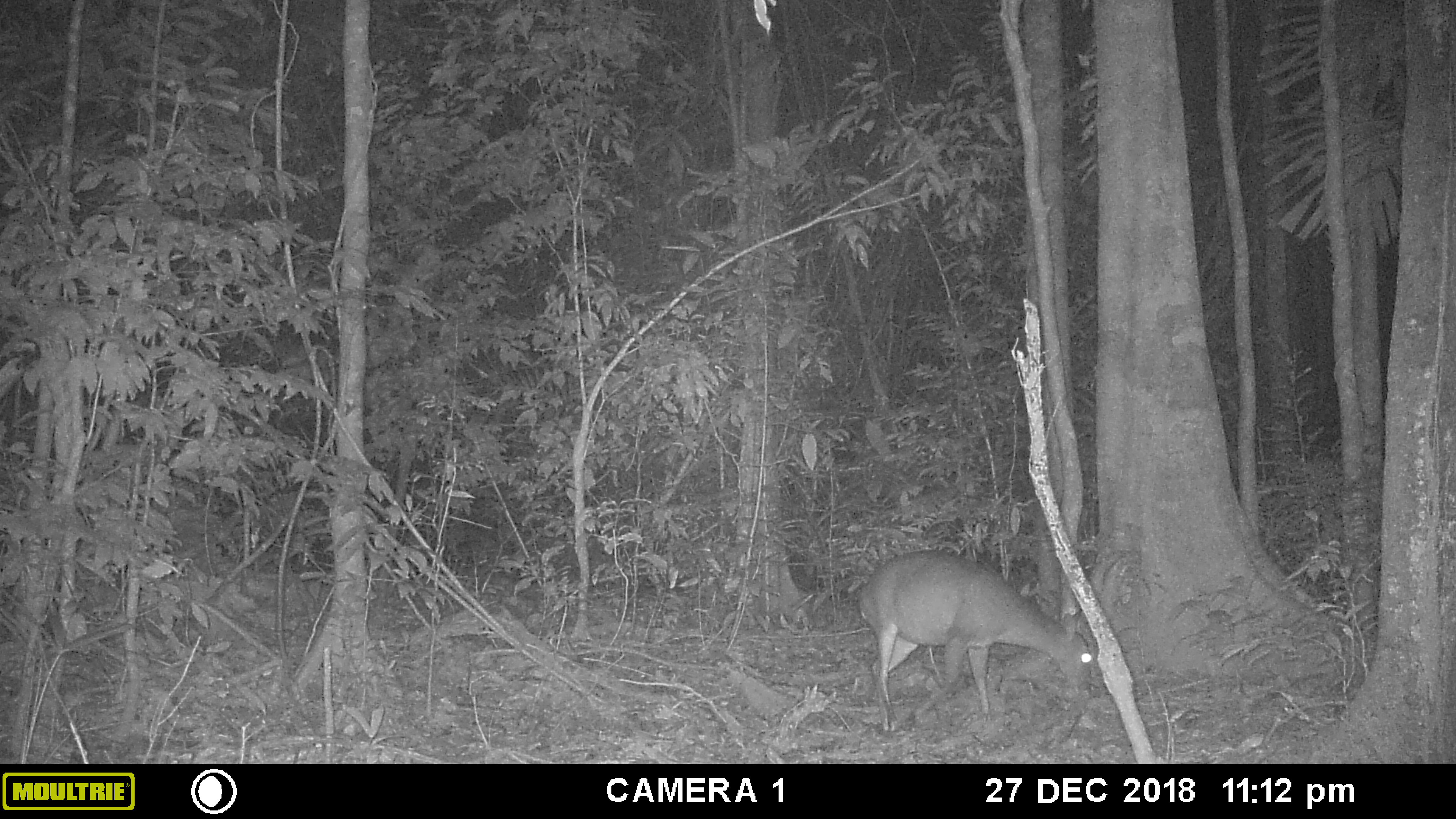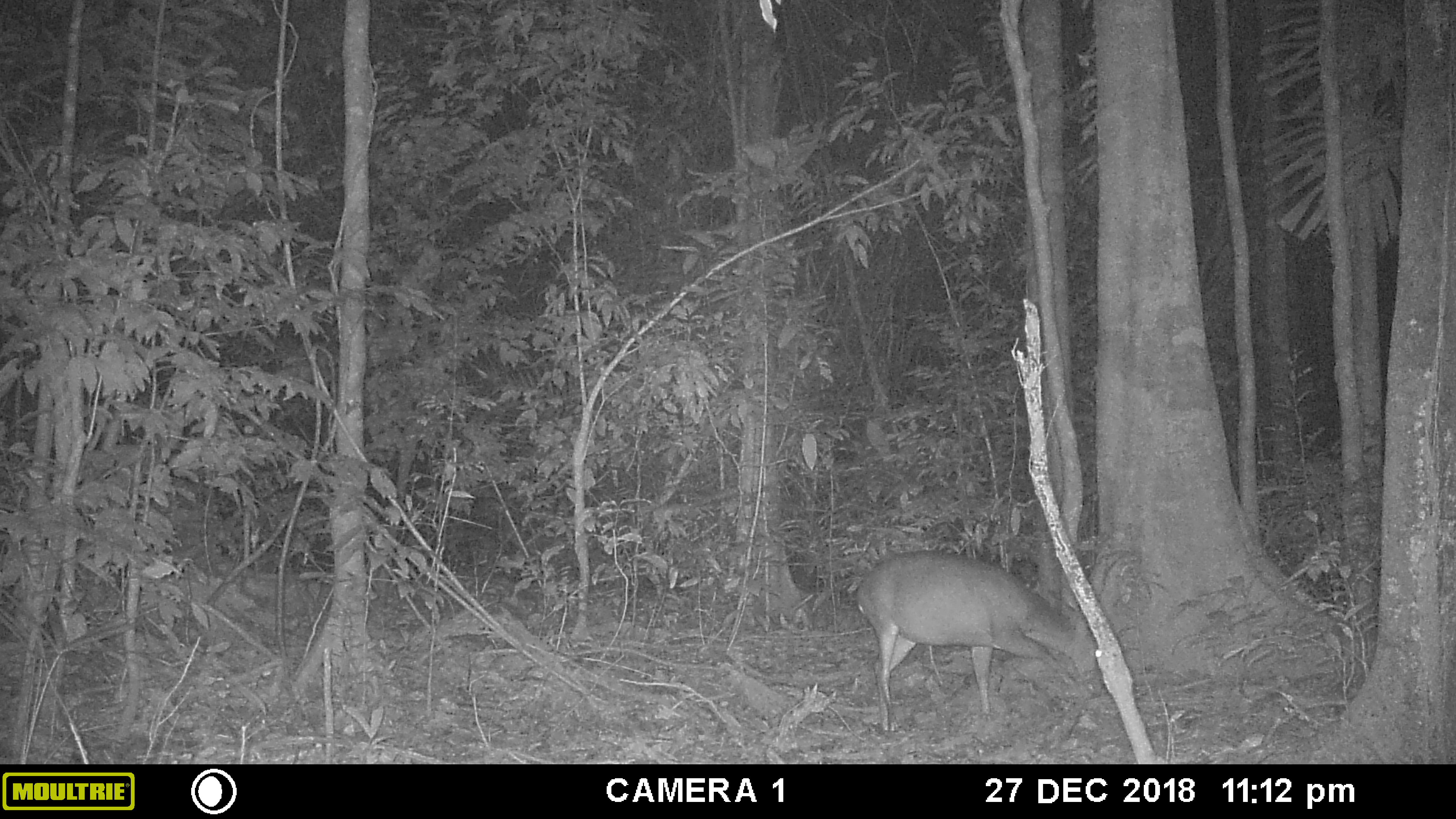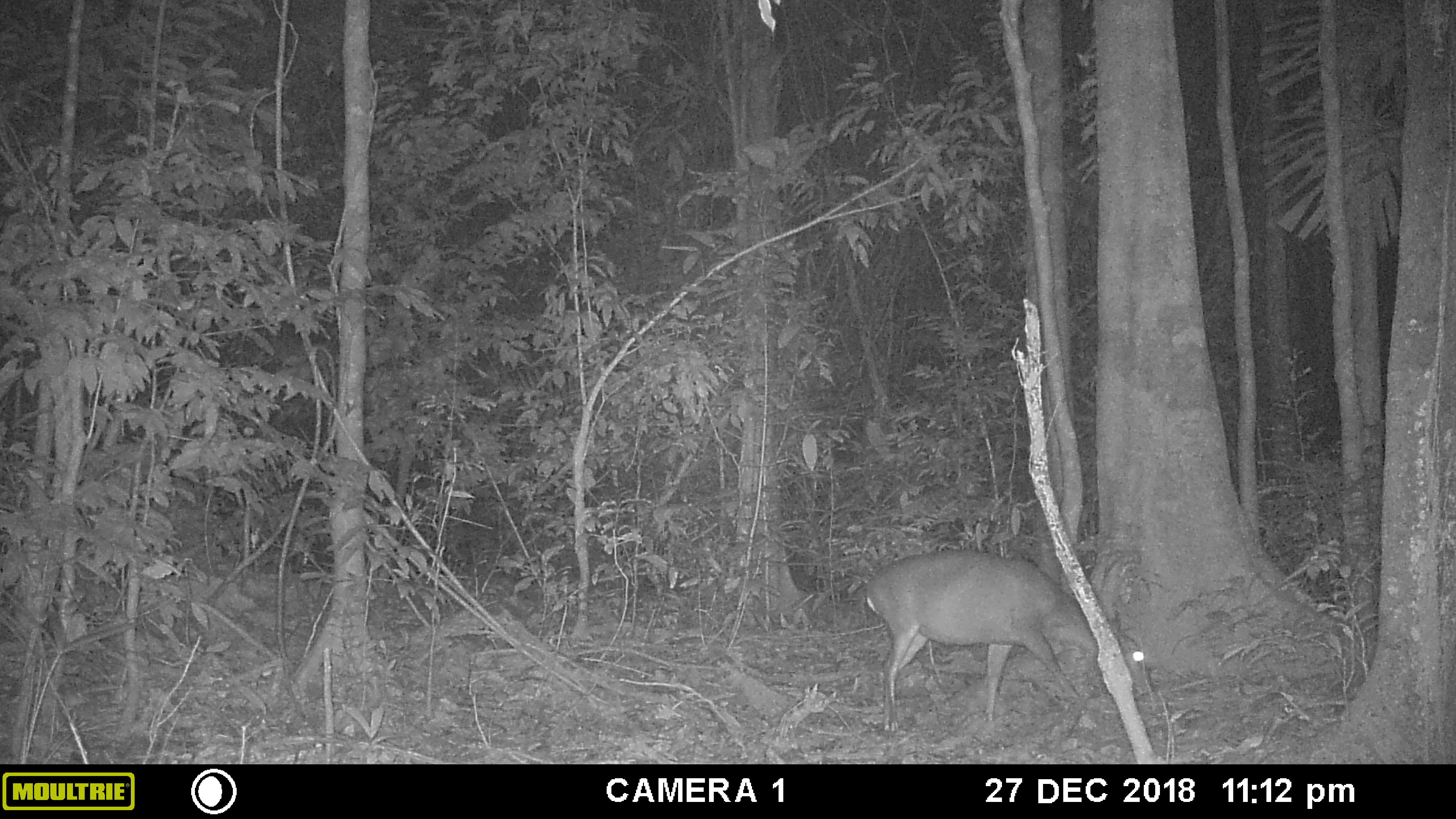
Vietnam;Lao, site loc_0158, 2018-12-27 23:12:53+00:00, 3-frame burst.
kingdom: Animalia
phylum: Chordata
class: Mammalia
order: Artiodactyla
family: Cervidae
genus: Muntiacus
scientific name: Muntiacus vuquangensis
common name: large-antlered muntjac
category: large antlered muntjac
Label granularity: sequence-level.